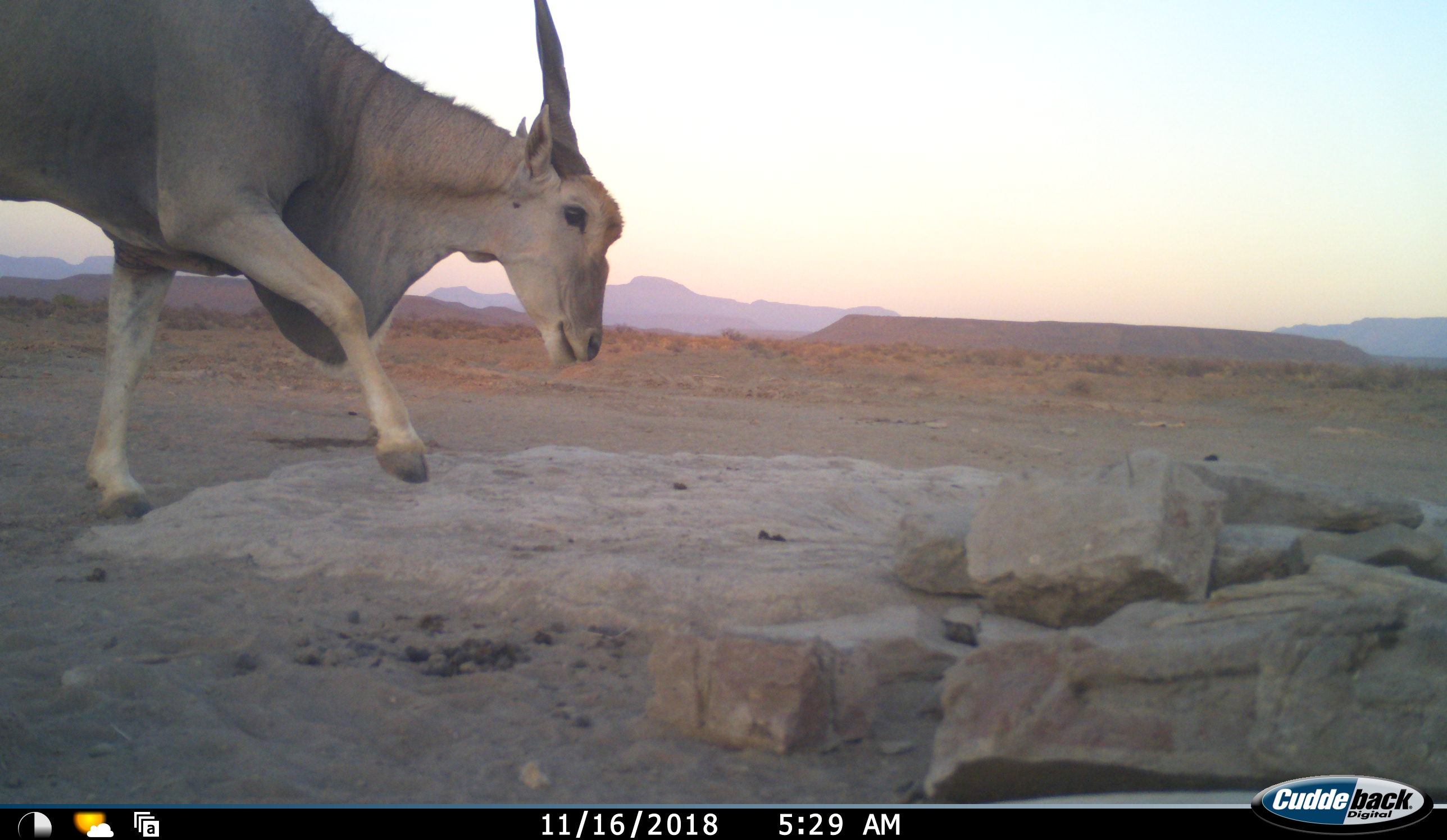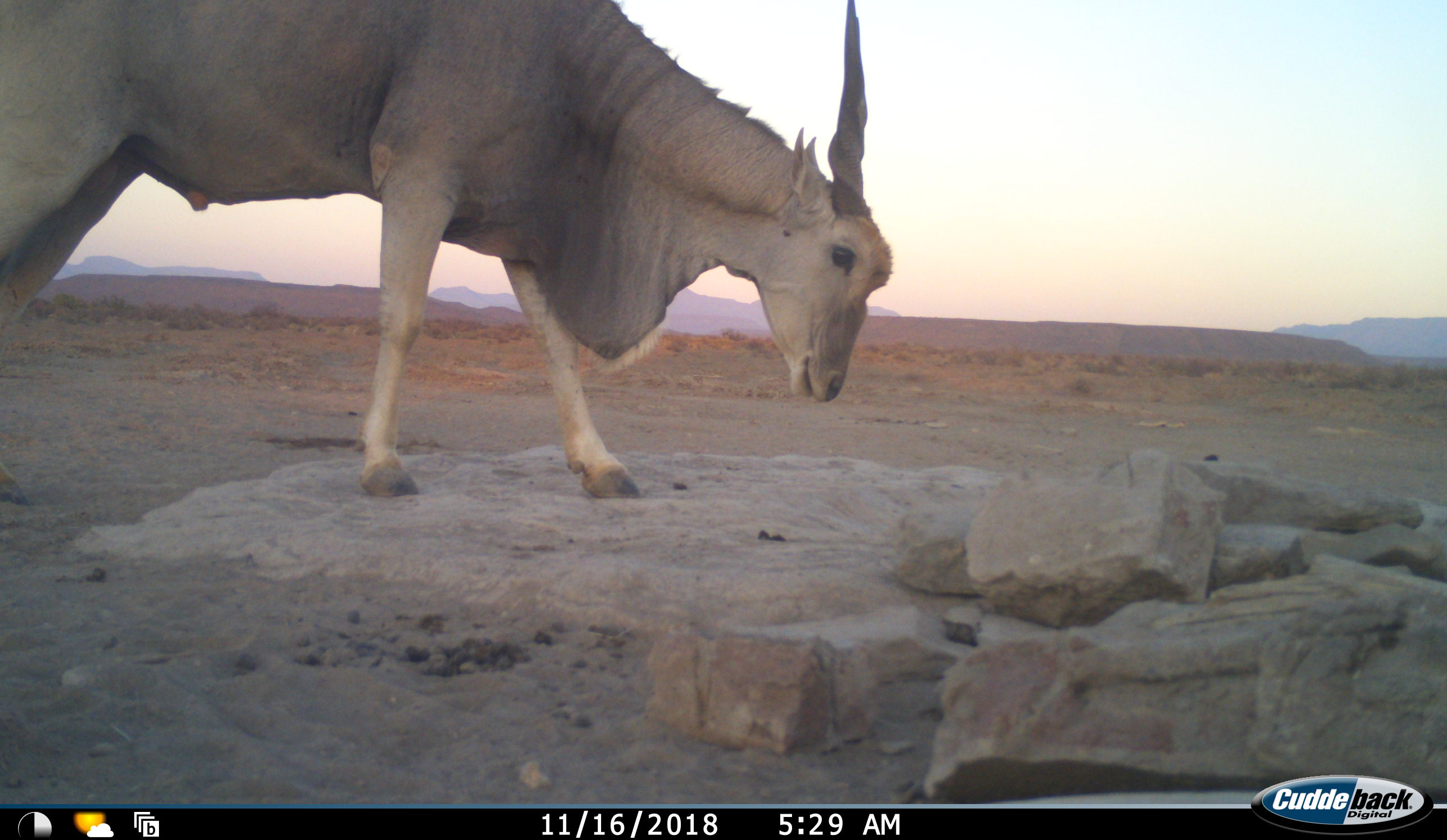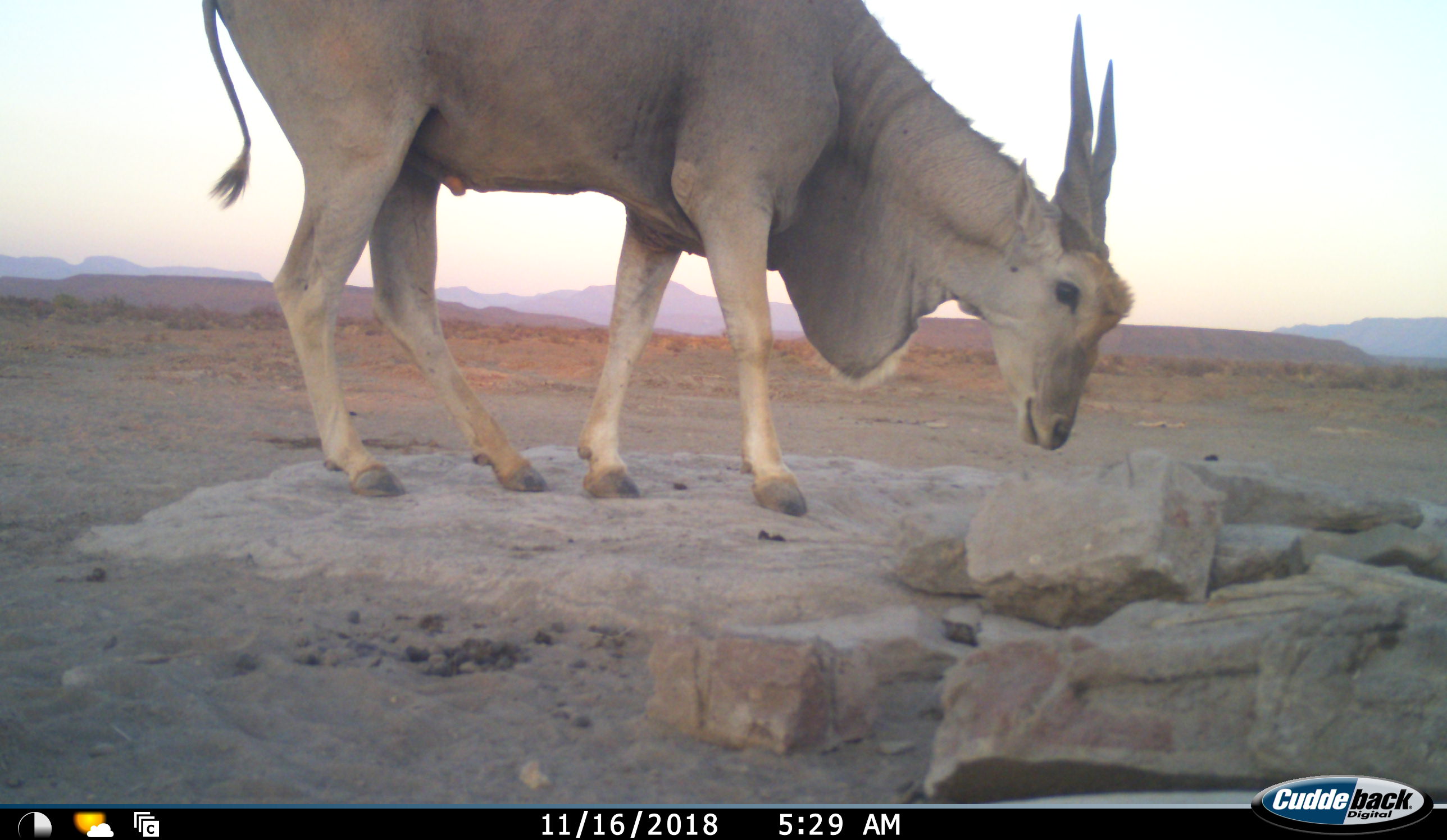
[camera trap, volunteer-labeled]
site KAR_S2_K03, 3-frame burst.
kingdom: Animalia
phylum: Chordata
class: Mammalia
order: Artiodactyla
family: Bovidae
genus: Tragelaphus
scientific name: Tragelaphus oryx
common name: eland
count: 1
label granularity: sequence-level